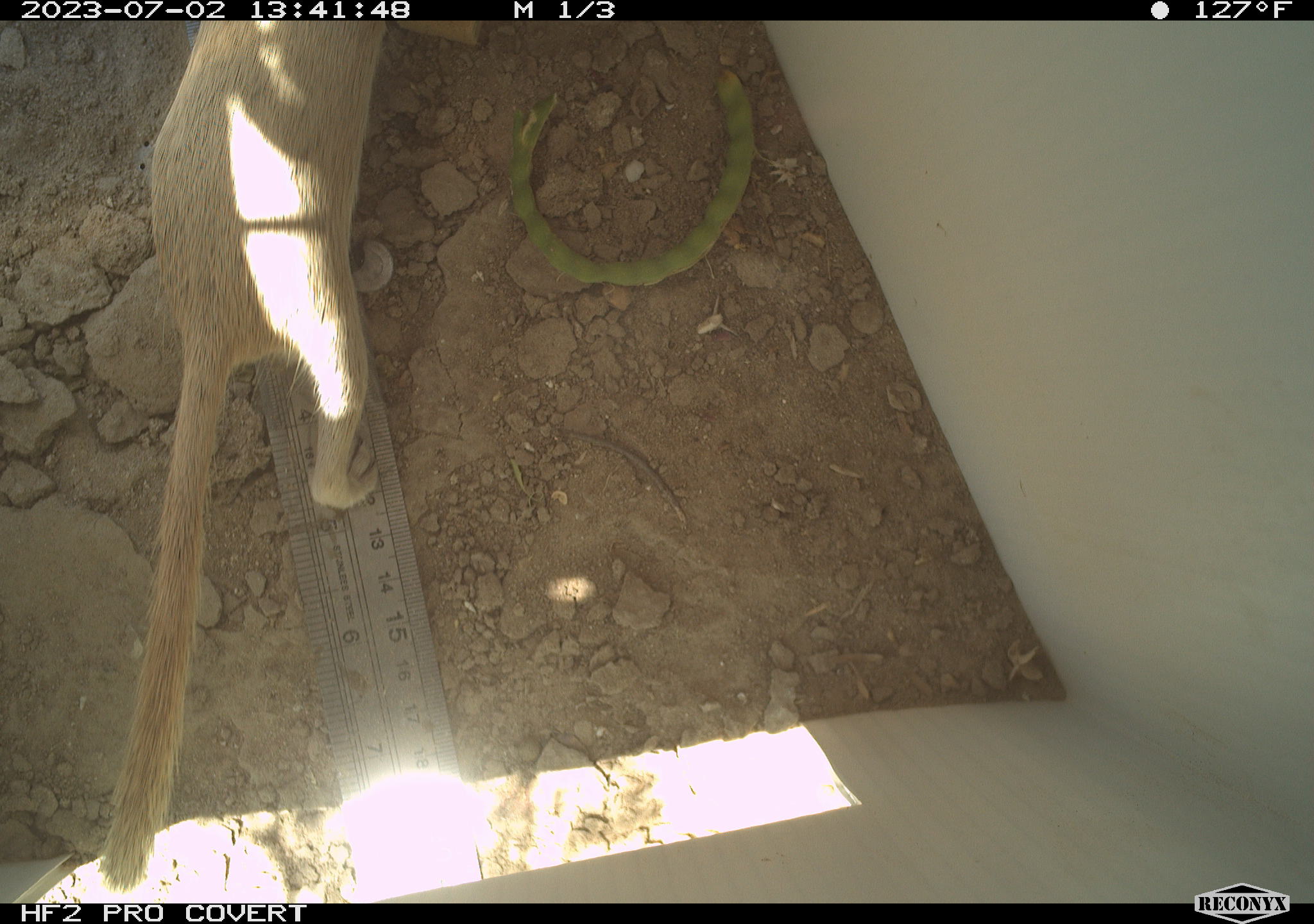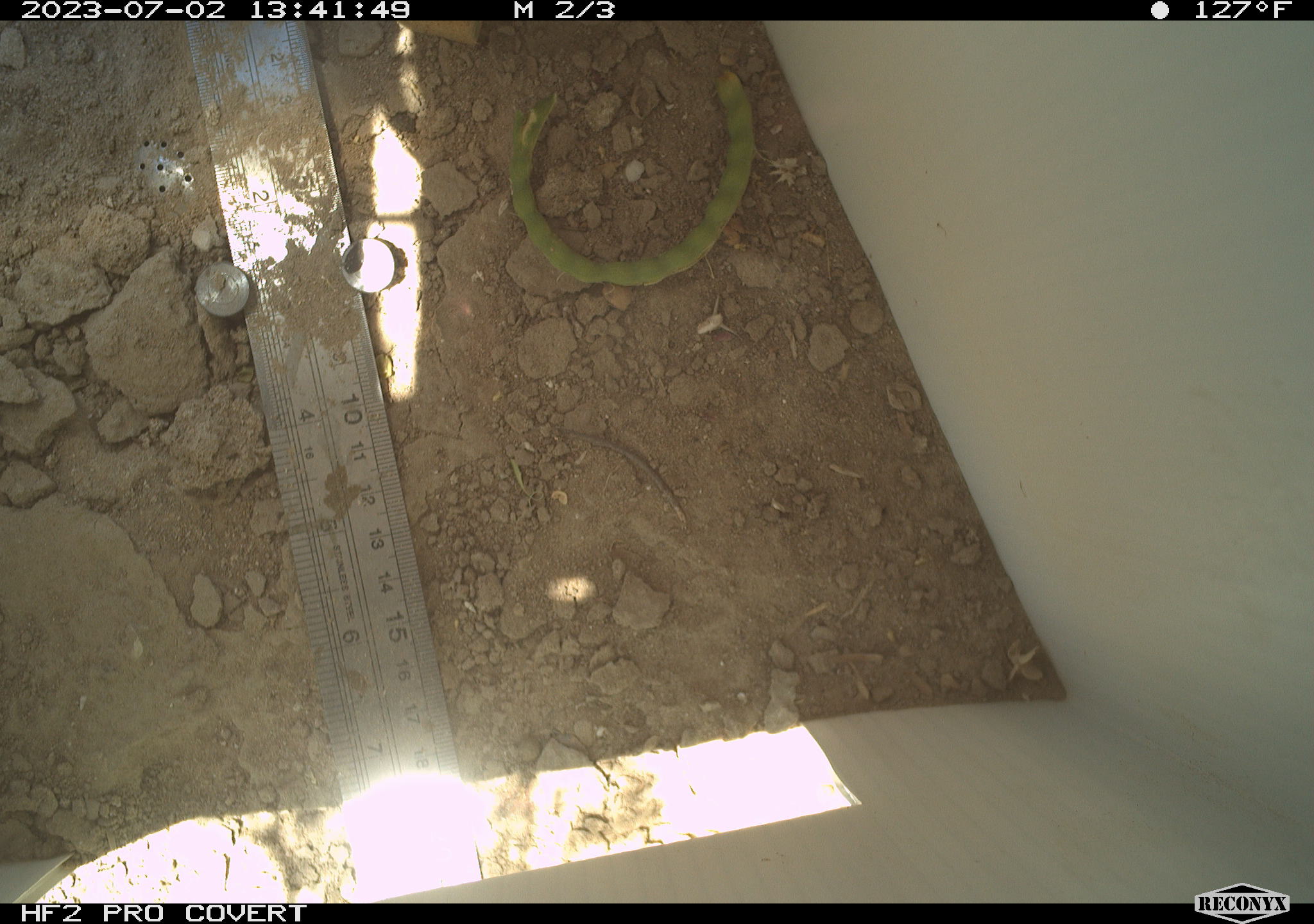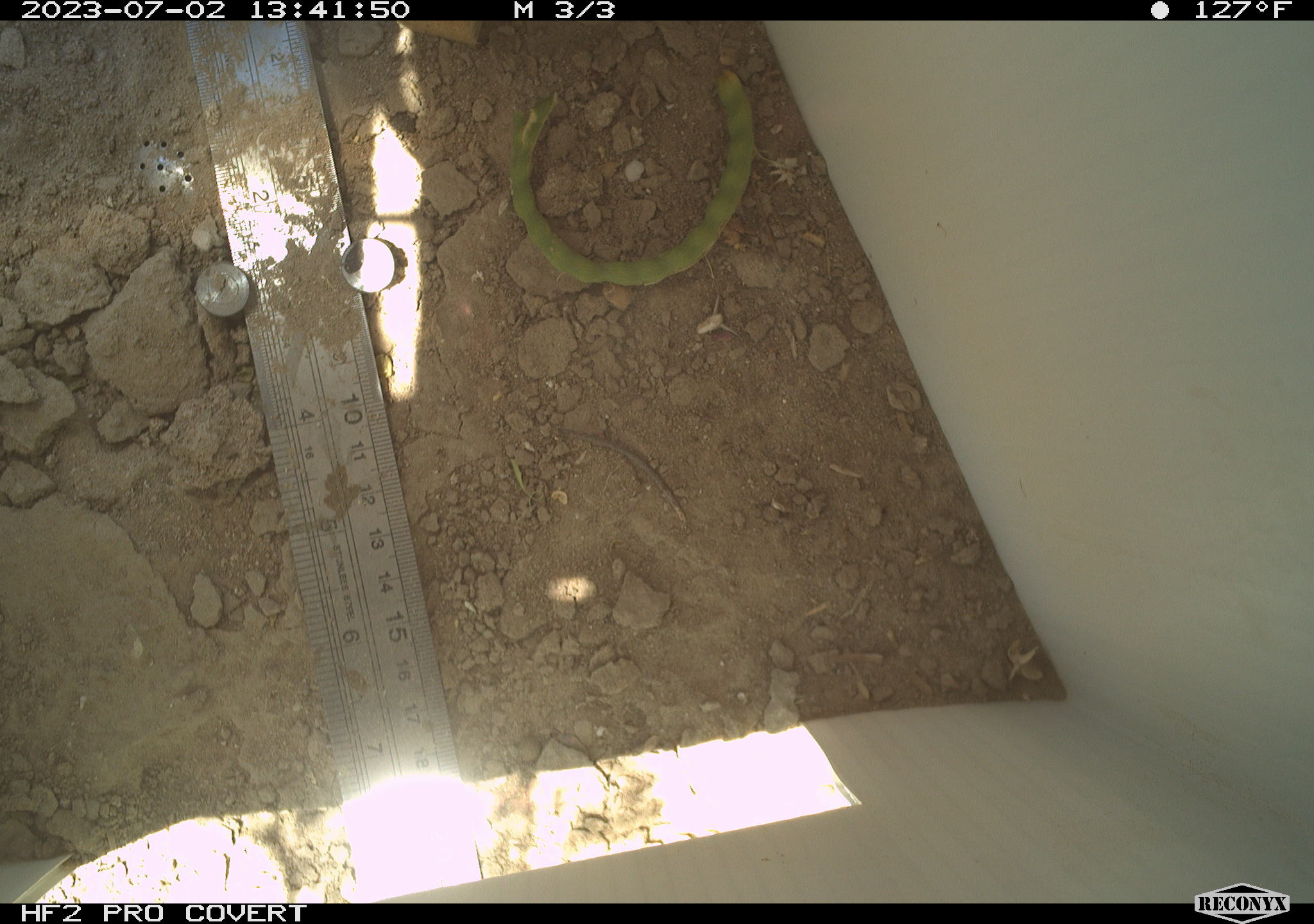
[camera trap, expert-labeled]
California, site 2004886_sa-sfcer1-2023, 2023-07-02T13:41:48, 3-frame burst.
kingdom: Animalia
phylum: Chordata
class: Mammalia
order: Rodentia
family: Sciuridae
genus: Xerospermophilus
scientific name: Xerospermophilus tereticaudus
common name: round-tailed ground squirrel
Round-tailed ground squirrel (Xerospermophilus tereticaudus).